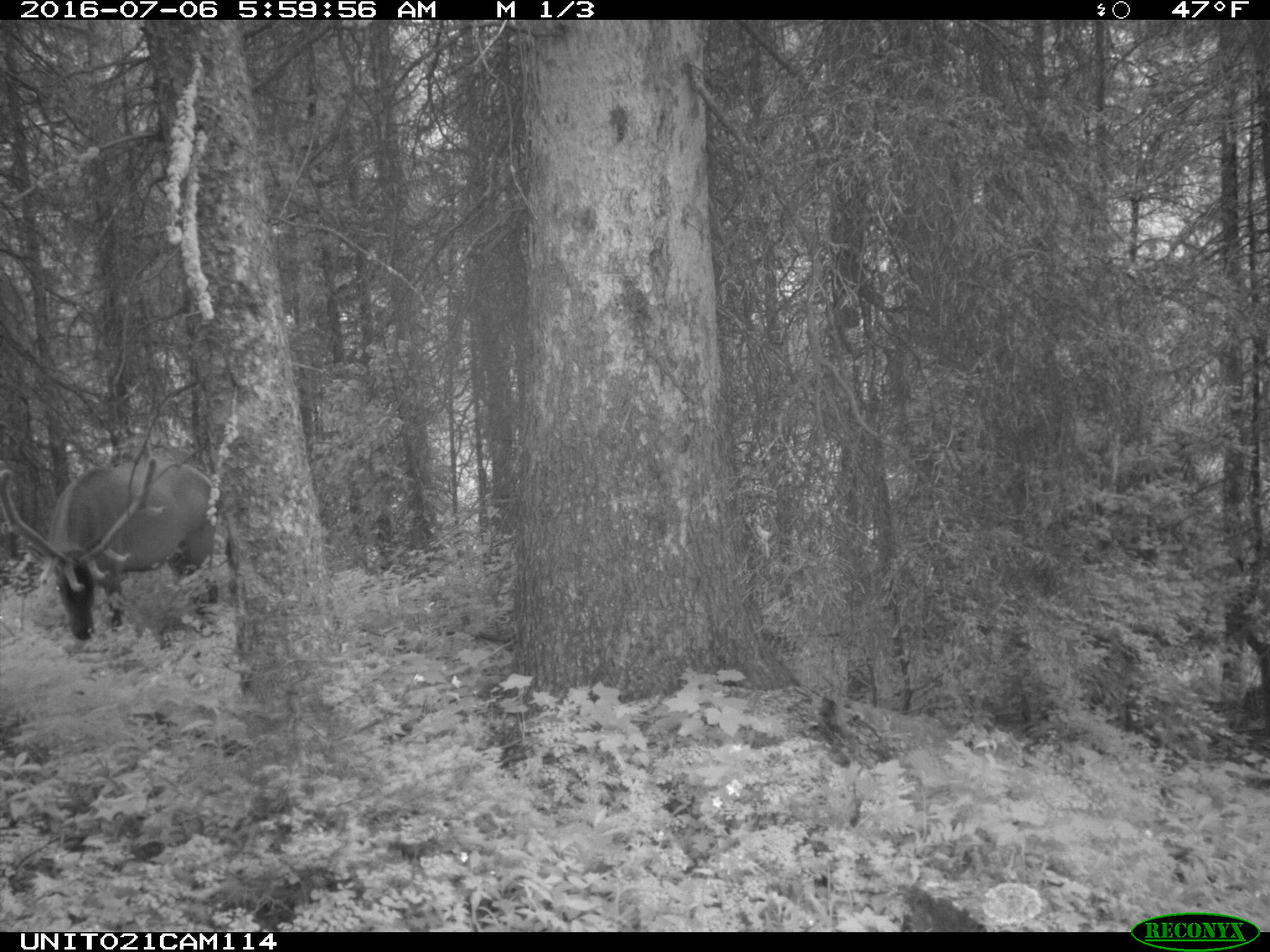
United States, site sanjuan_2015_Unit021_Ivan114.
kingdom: Animalia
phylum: Chordata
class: Mammalia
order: Artiodactyla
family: Cervidae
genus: Cervus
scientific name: Cervus elaphus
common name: red deer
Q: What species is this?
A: Cervus elaphus (red deer).